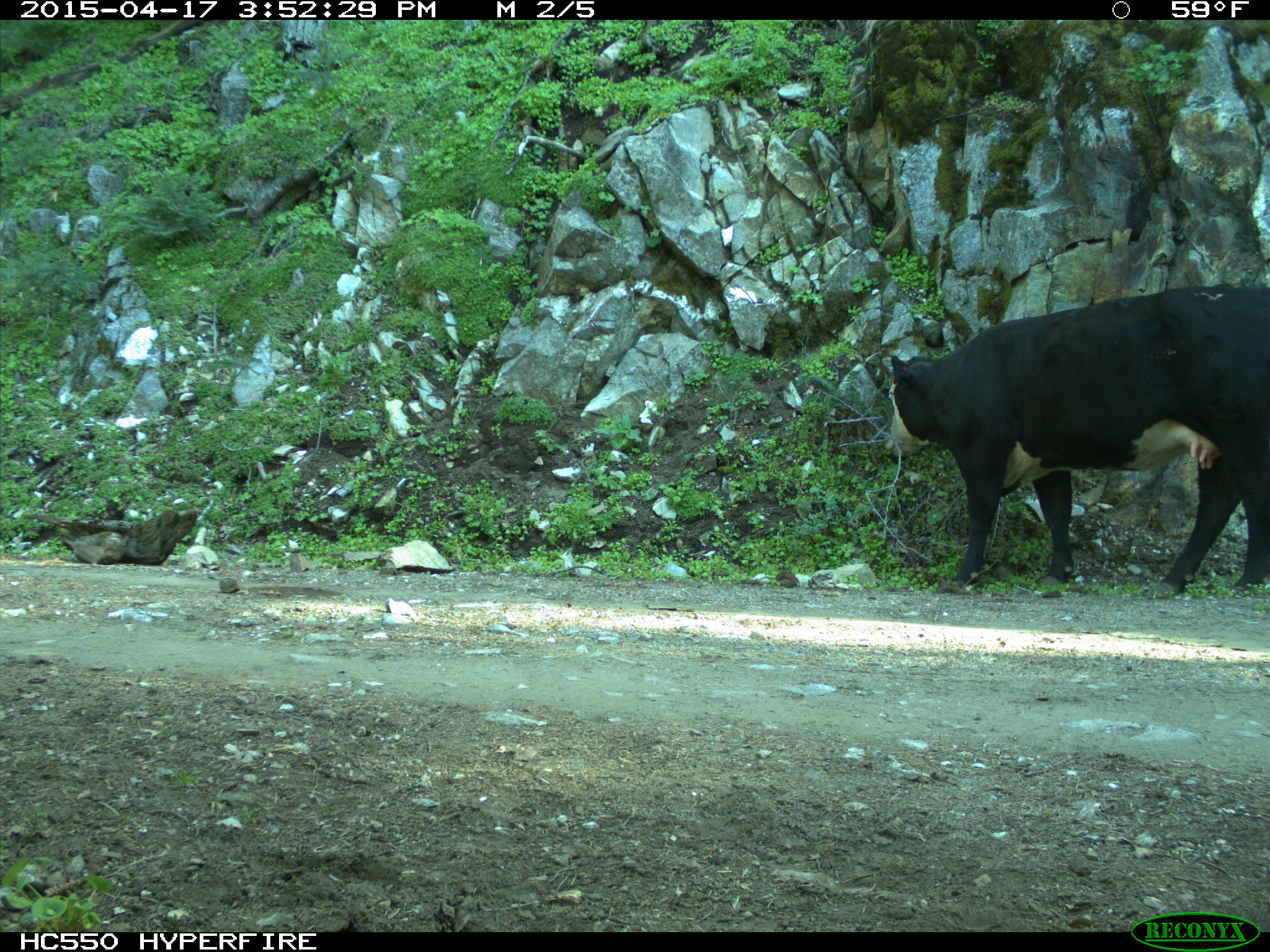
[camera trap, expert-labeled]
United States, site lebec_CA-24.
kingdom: Animalia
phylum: Chordata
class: Mammalia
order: Artiodactyla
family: Bovidae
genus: Bos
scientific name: Bos taurus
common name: domestic cow